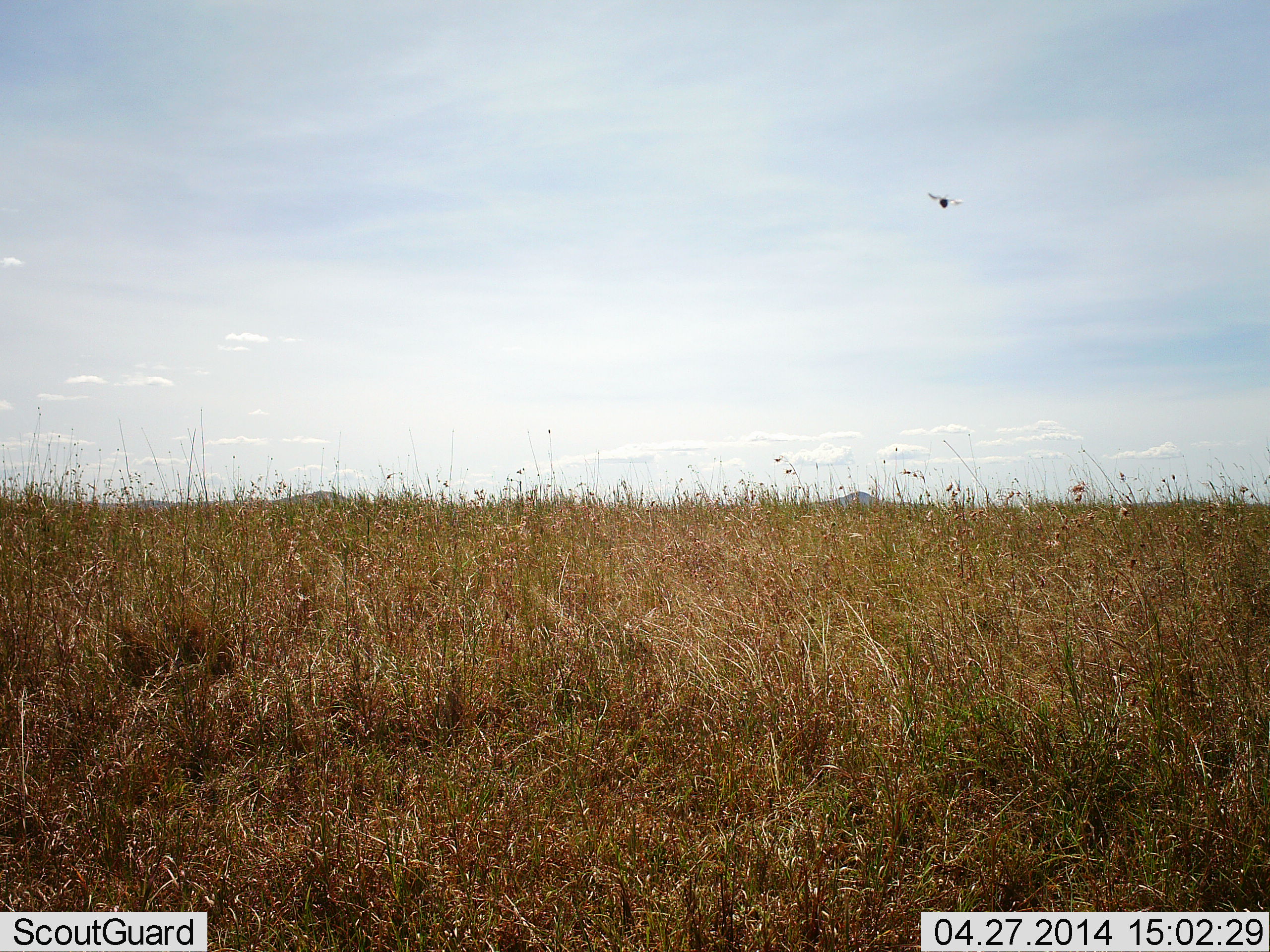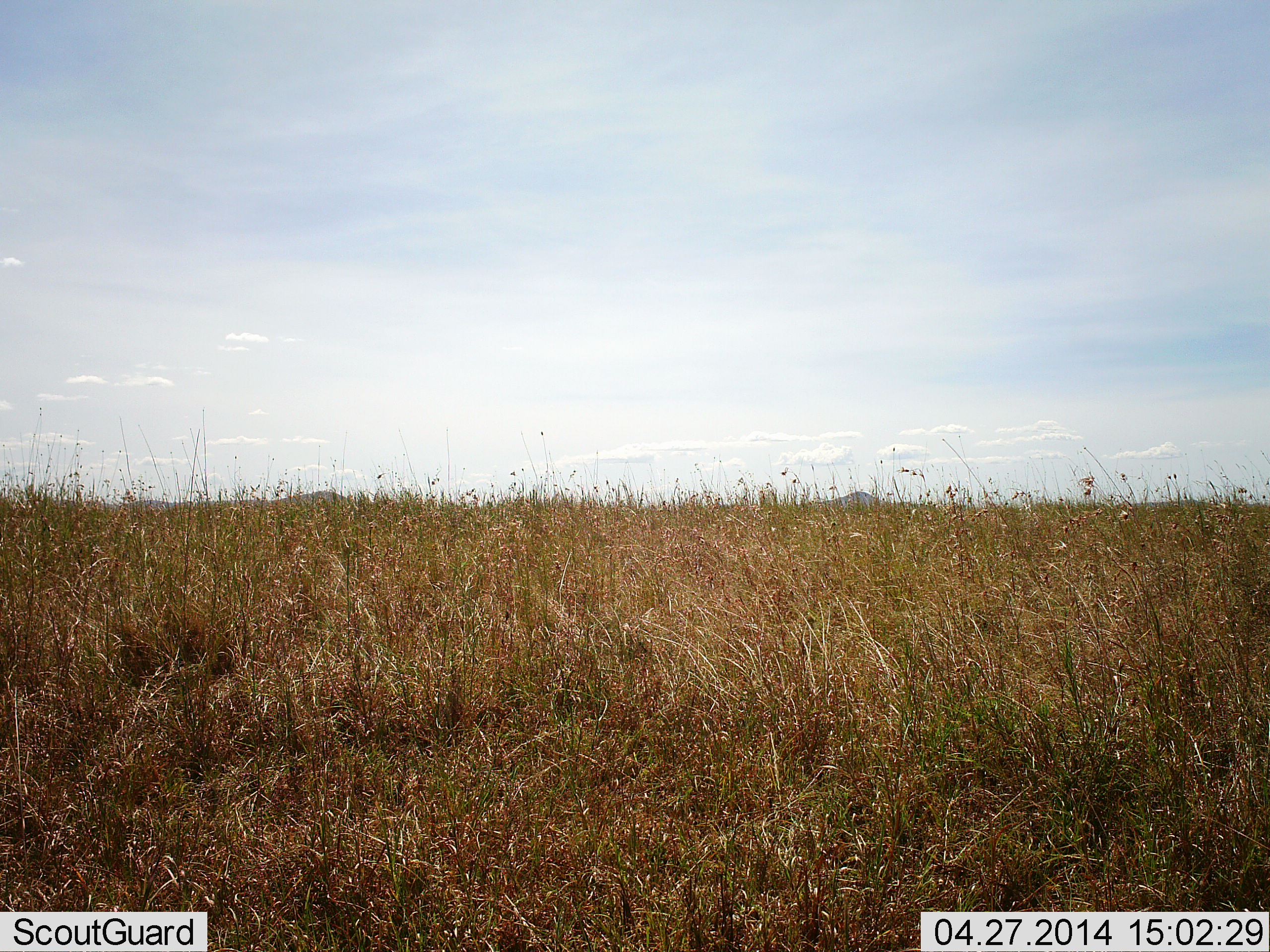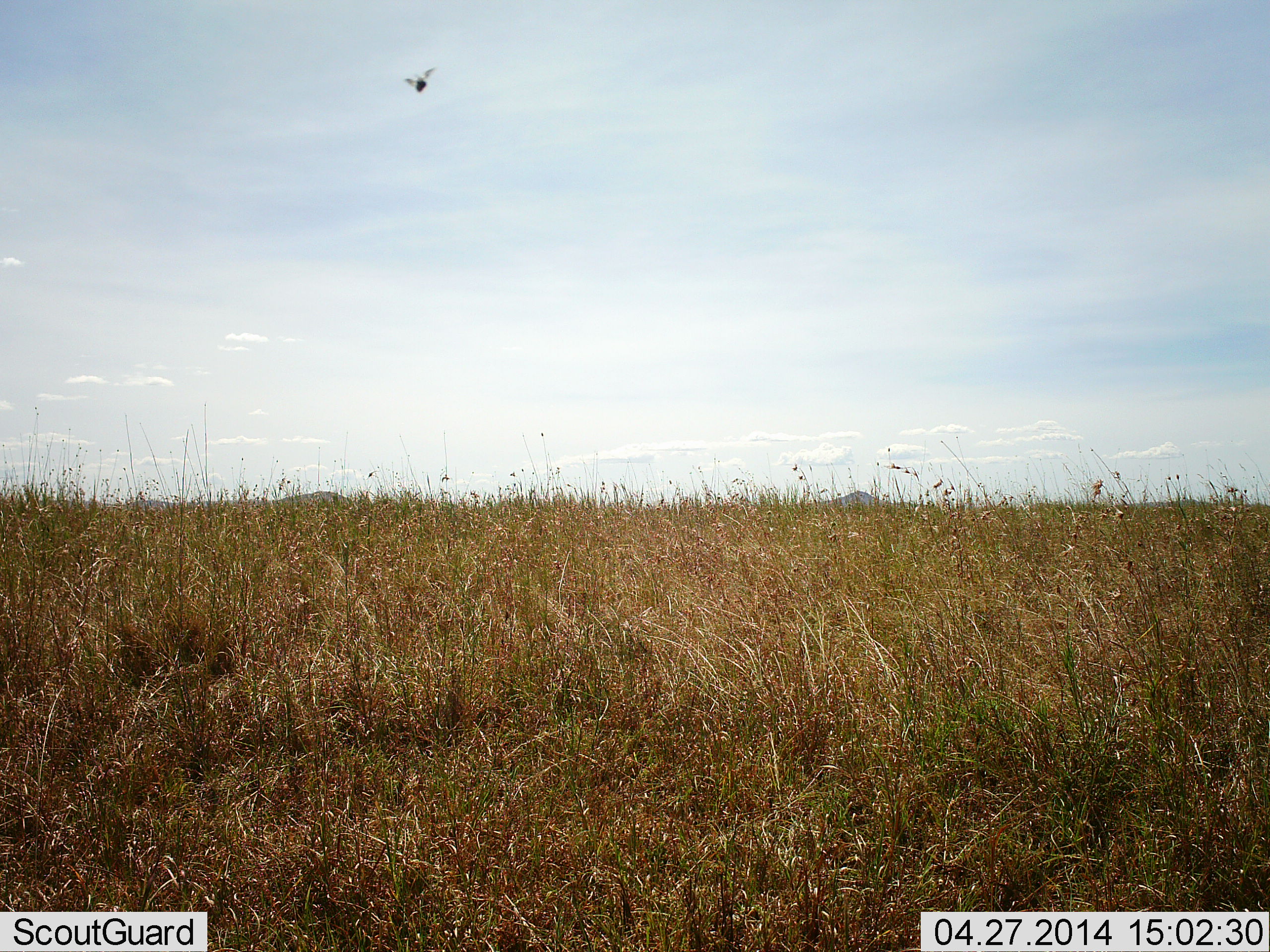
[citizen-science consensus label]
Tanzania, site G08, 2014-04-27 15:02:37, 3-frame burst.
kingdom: Animalia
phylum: Chordata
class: Aves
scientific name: Aves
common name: bird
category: otherbird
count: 1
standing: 0%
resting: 0%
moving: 100%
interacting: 0%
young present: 0%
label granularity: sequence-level